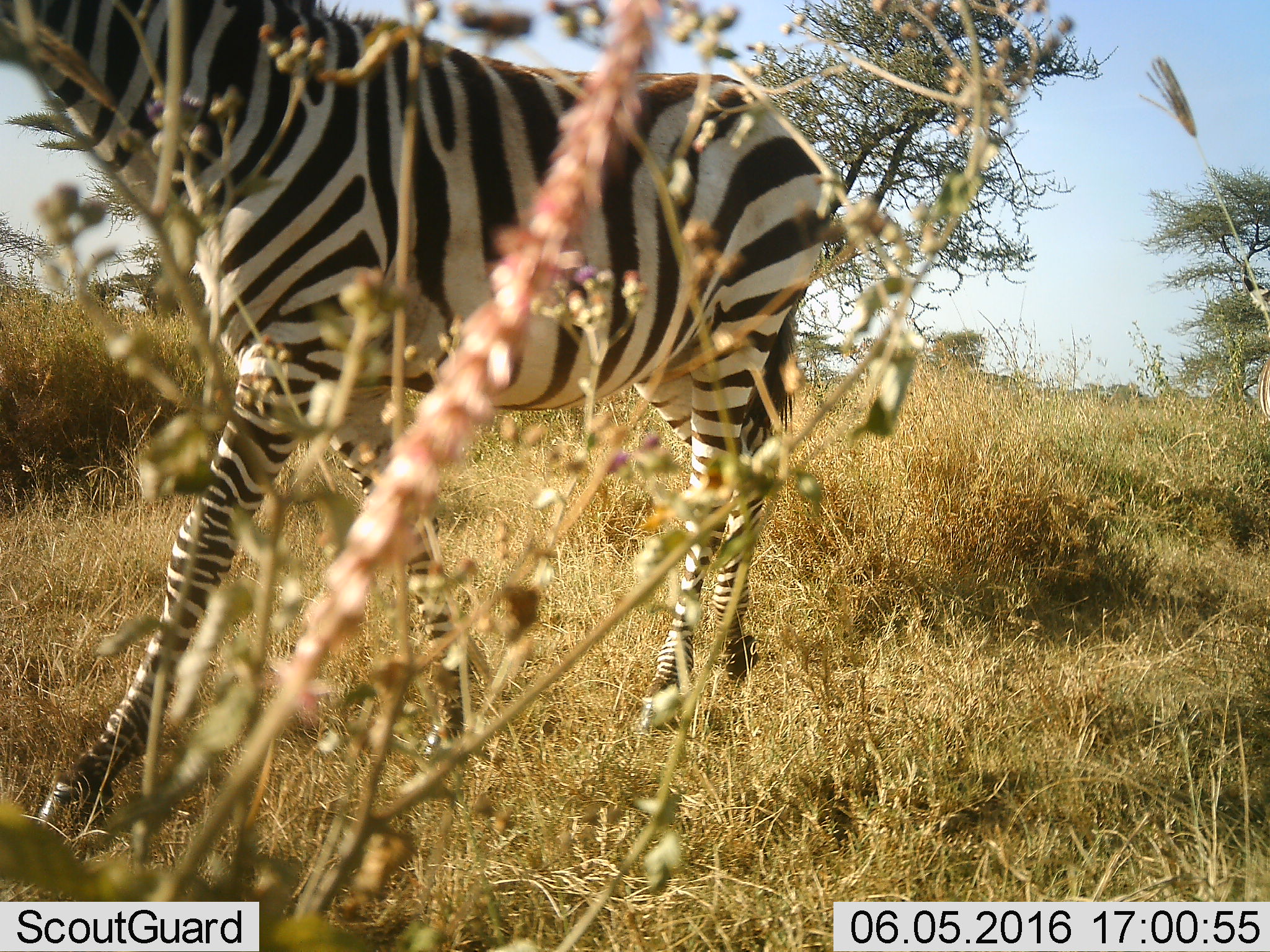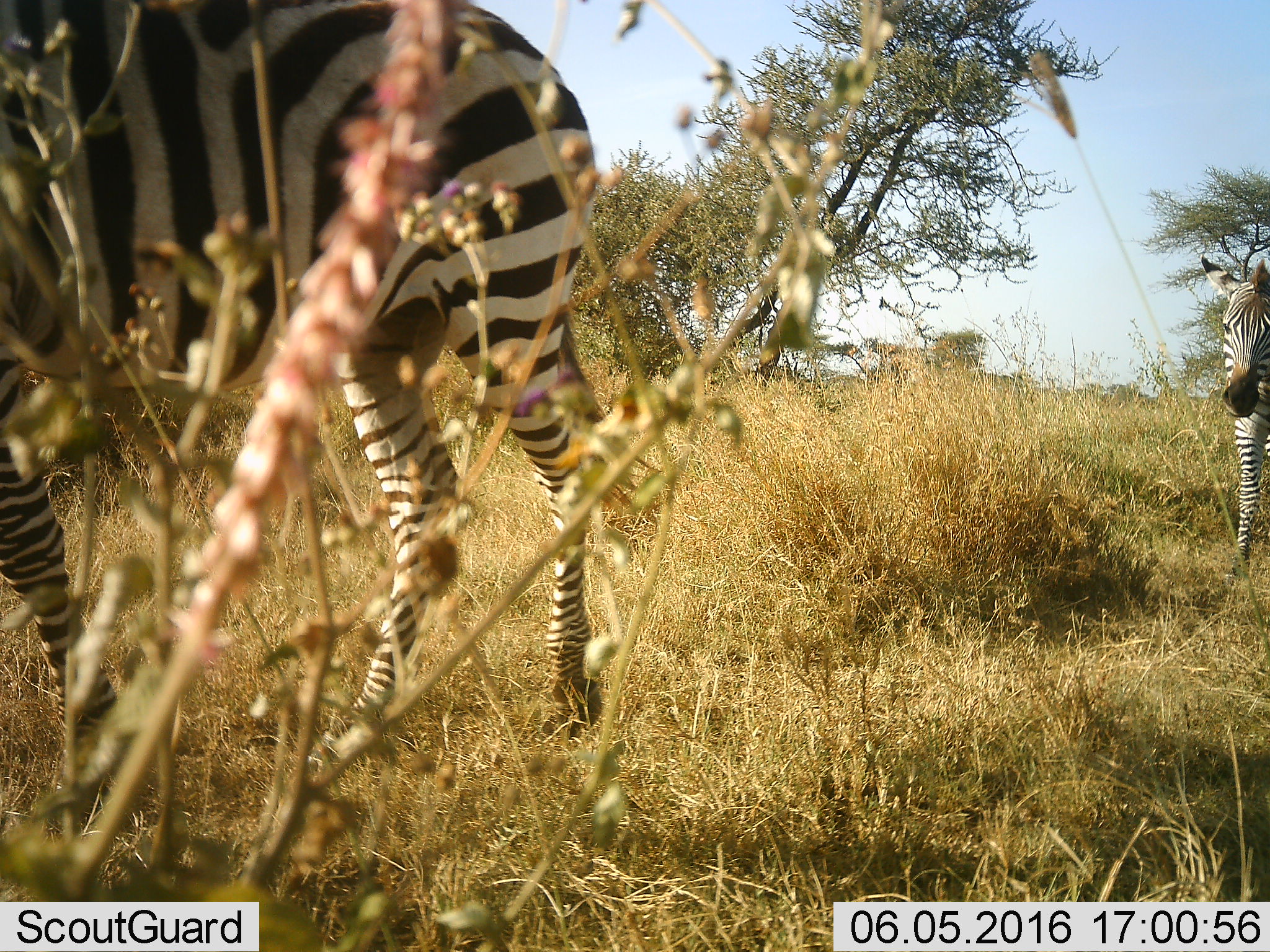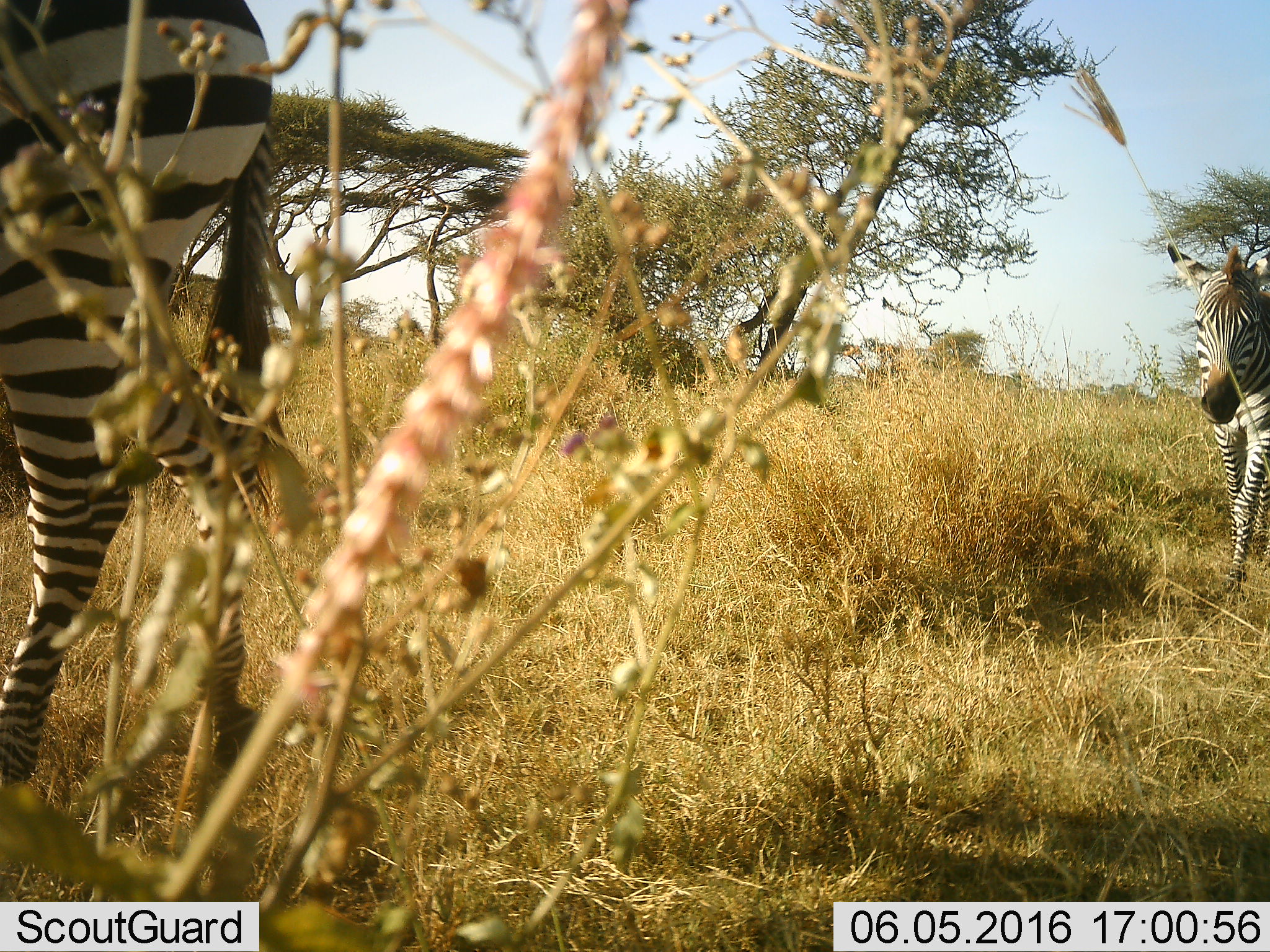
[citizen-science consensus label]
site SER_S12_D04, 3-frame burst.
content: unidentified animal